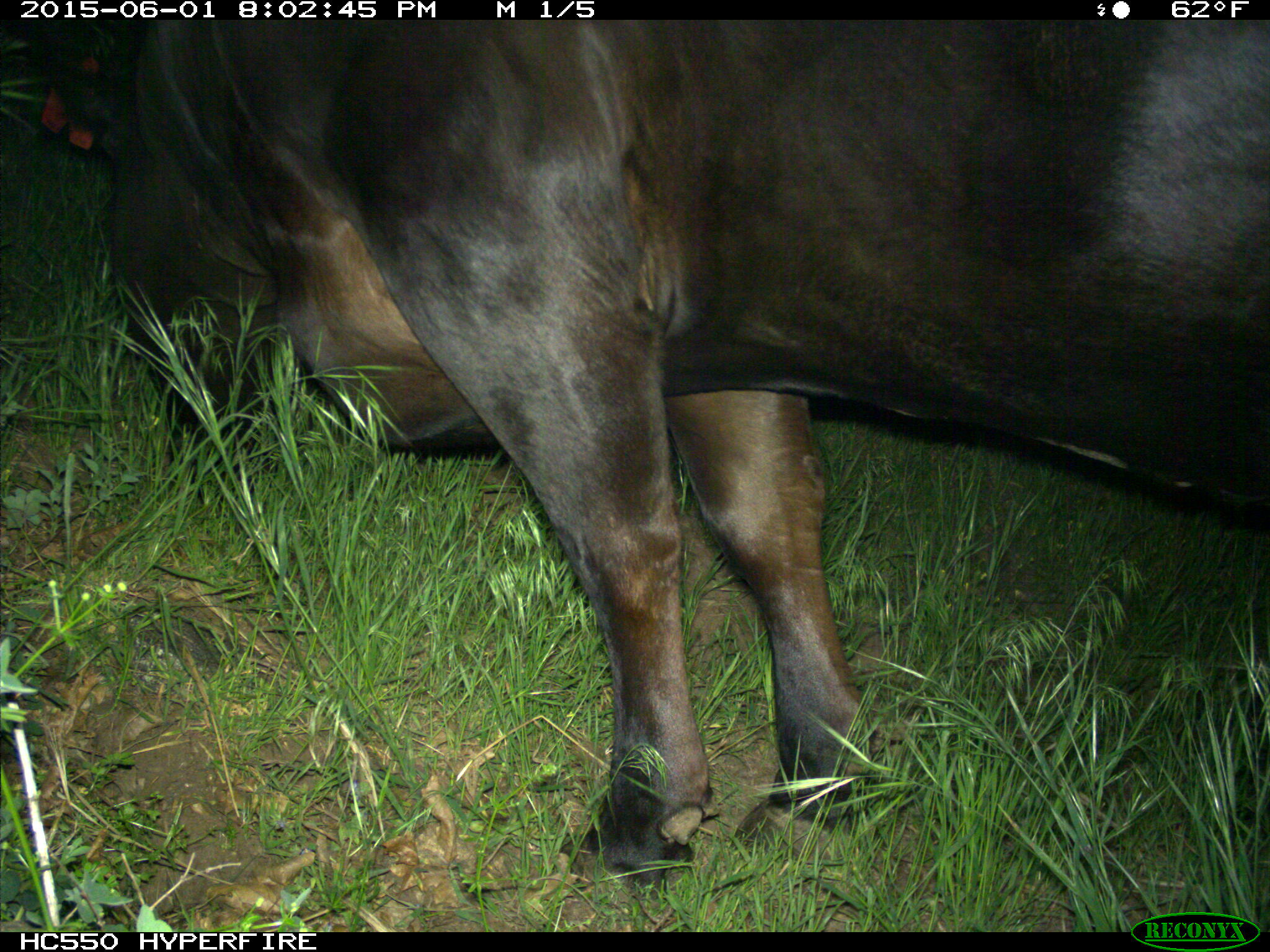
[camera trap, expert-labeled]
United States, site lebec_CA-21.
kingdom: Animalia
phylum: Chordata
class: Mammalia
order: Artiodactyla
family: Bovidae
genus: Bos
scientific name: Bos taurus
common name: domestic cow